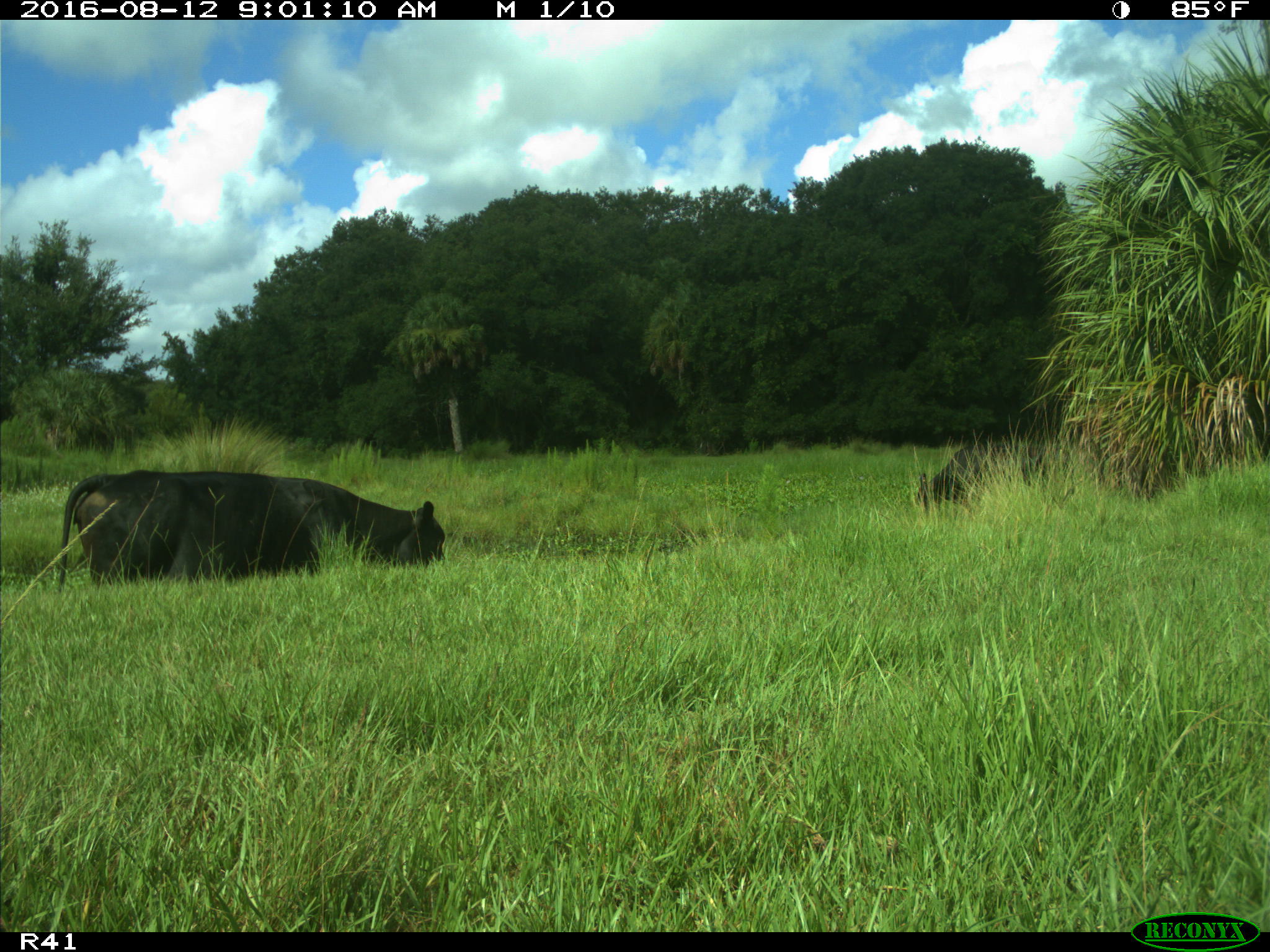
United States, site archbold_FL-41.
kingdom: Animalia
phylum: Chordata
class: Mammalia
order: Artiodactyla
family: Bovidae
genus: Bos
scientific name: Bos taurus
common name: domestic cow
Bos taurus (domestic cow).